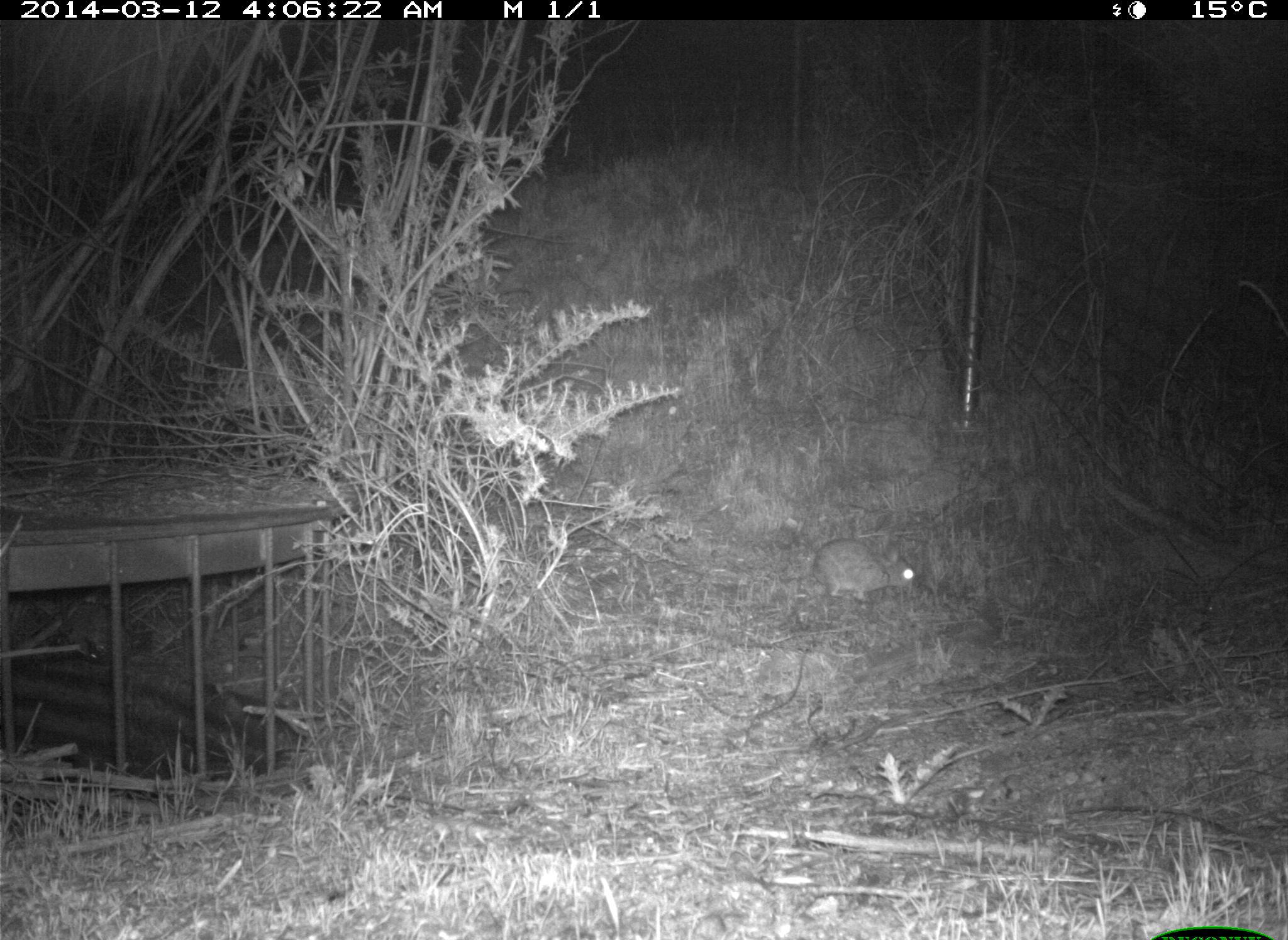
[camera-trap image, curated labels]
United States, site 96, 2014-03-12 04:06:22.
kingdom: Animalia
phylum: Chordata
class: Mammalia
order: Lagomorpha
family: Leporidae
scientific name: Leporidae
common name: rabbits and hares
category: rabbit